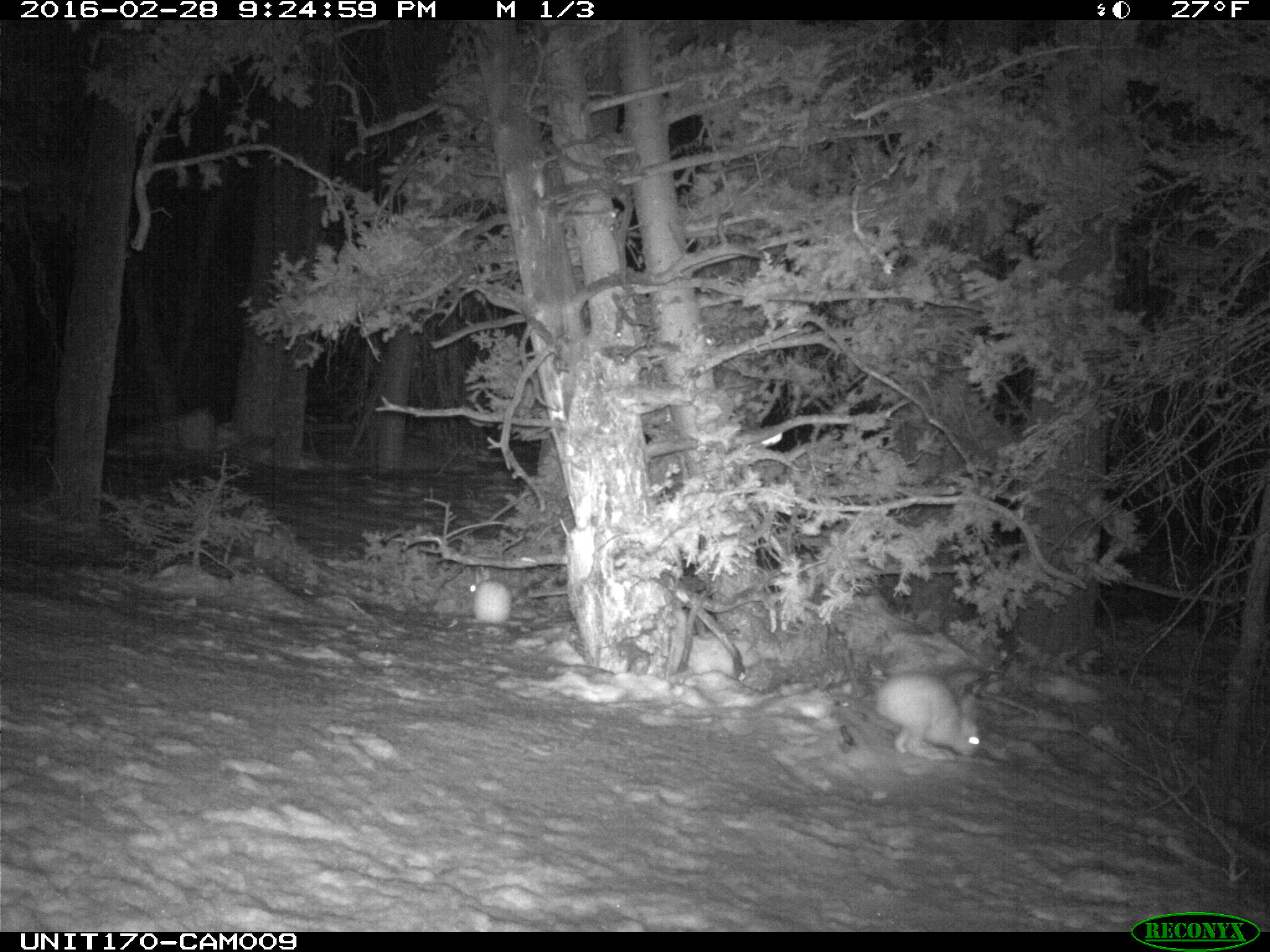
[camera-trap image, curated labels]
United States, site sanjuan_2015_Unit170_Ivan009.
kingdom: Animalia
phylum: Chordata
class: Mammalia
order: Lagomorpha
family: Leporidae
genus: Lepus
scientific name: Lepus americanus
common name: snowshoe hare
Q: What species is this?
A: Lepus americanus (snowshoe hare).